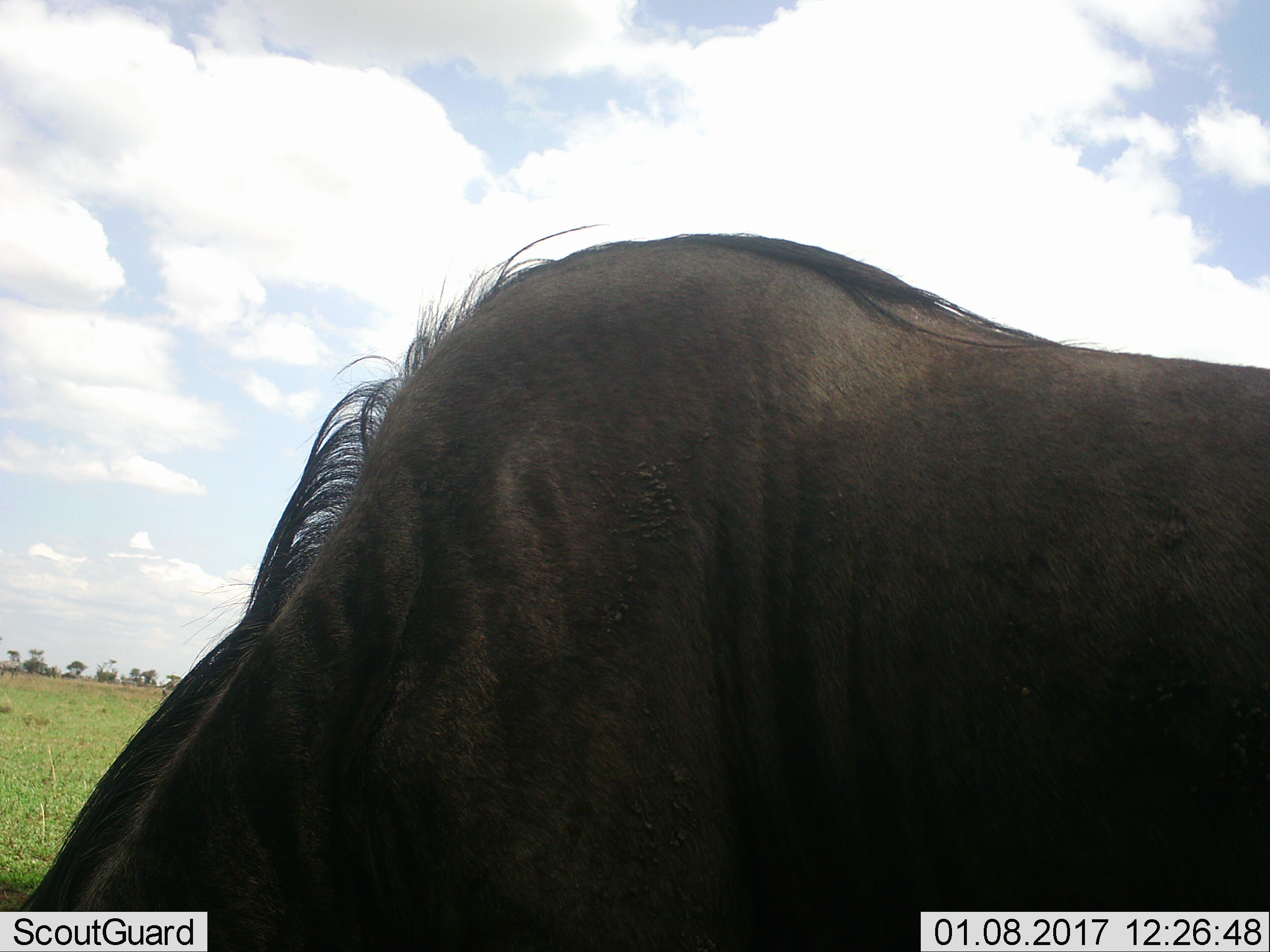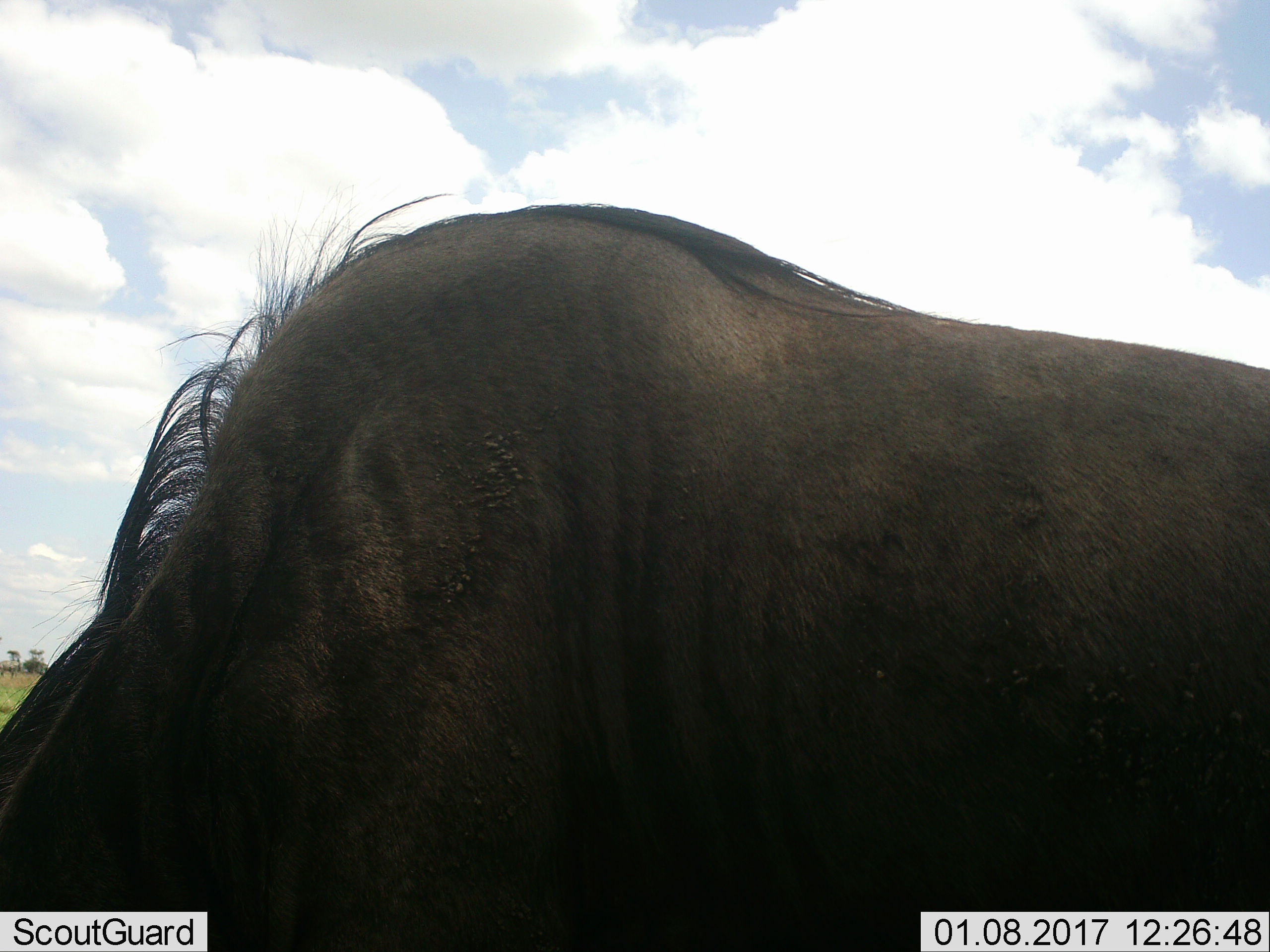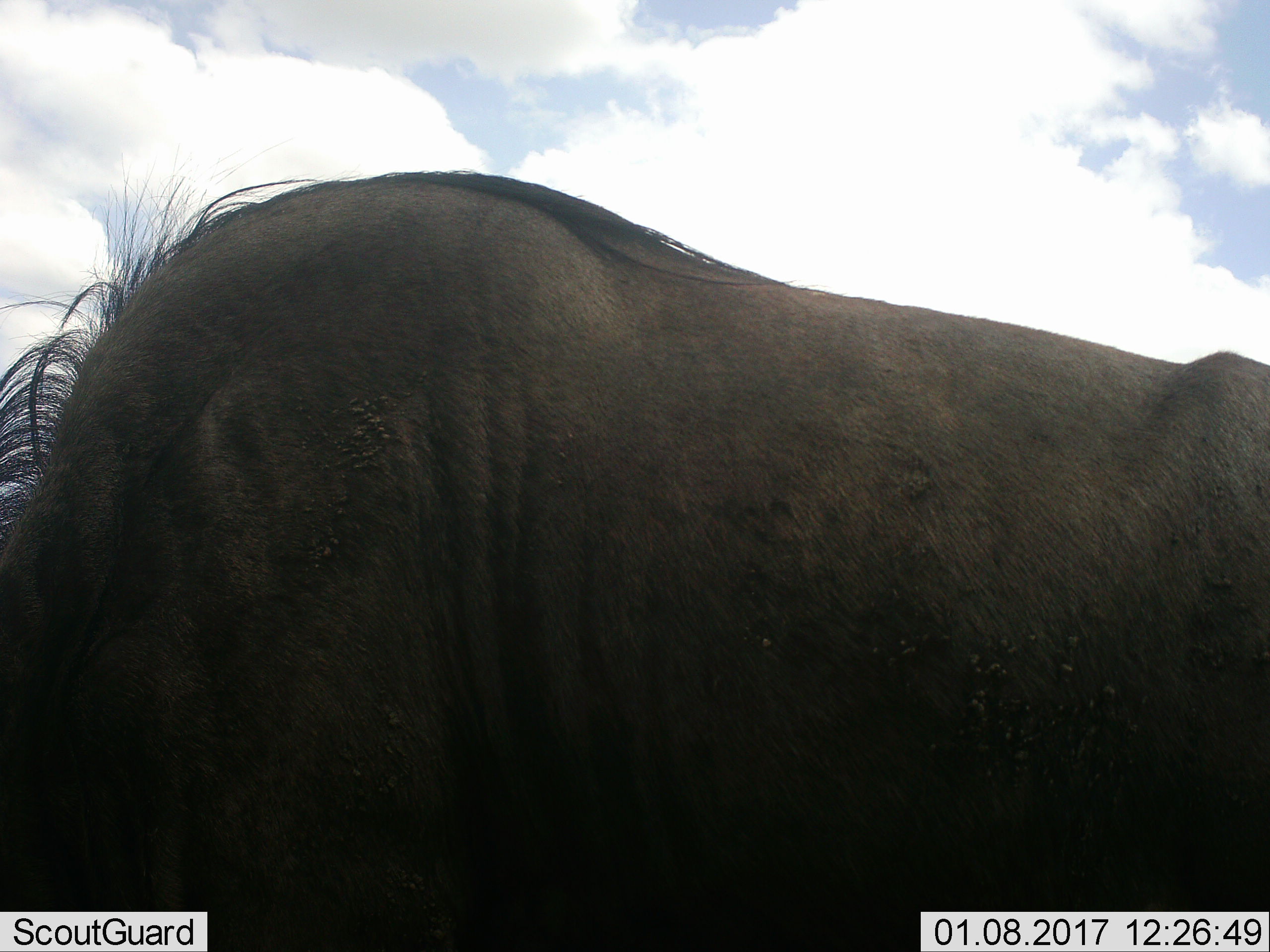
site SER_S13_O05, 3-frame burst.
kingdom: Animalia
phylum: Chordata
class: Mammalia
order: Artiodactyla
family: Bovidae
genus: Connochaetes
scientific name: Connochaetes taurinus taurinus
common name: blue wildebeest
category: wildebeestblue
Wildebeestblue (blue wildebeest) (Connochaetes taurinus taurinus), count 1. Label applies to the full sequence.